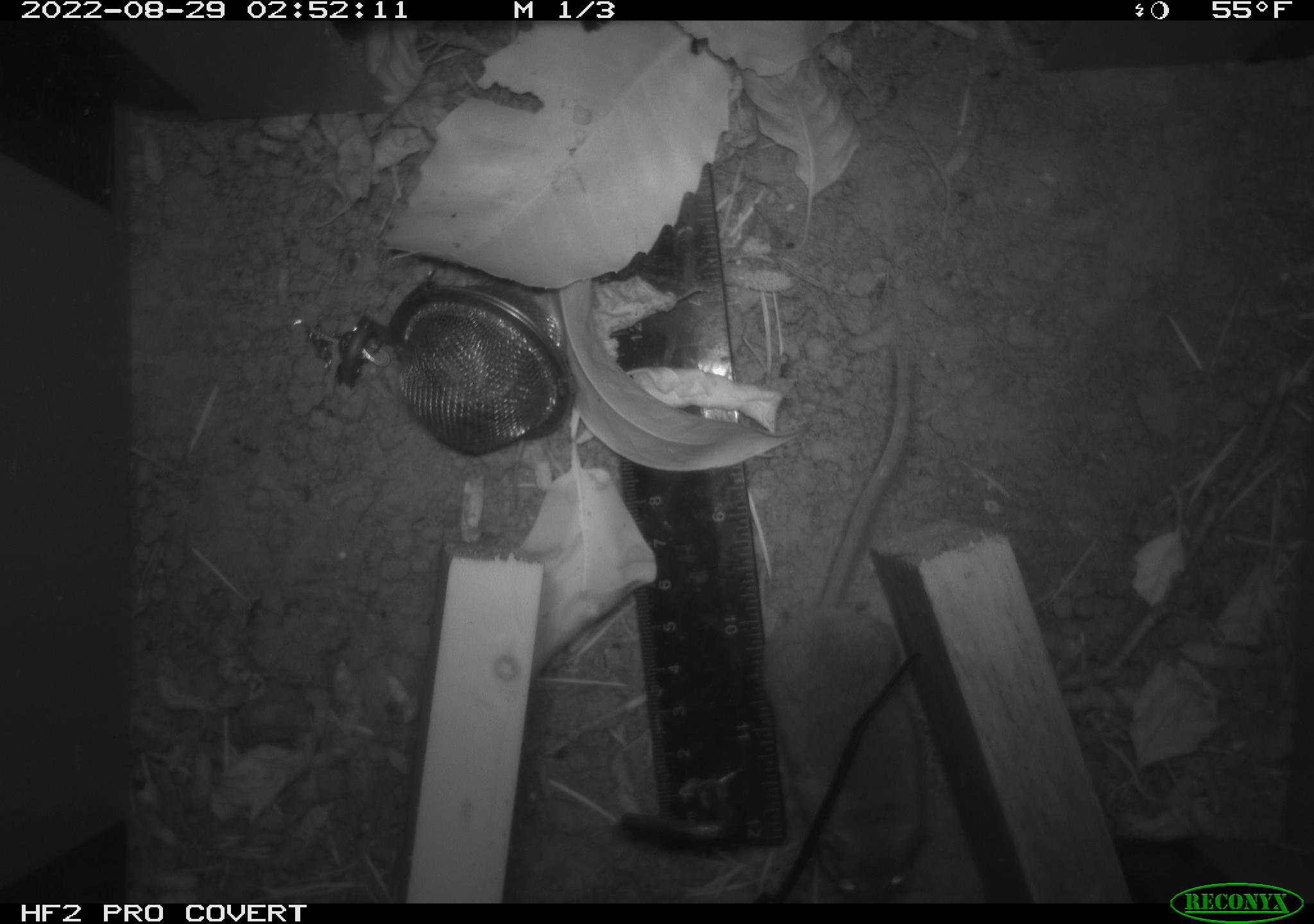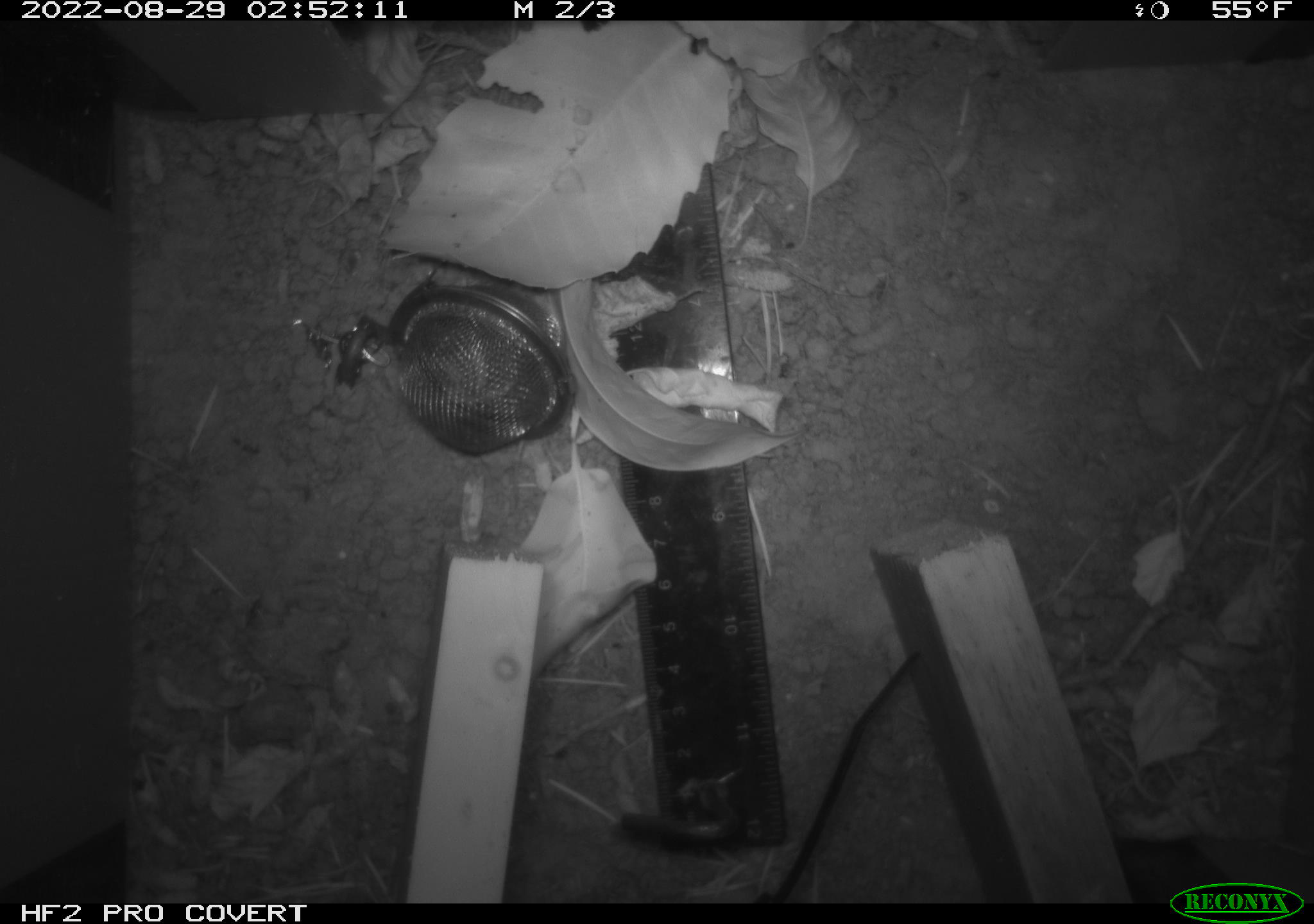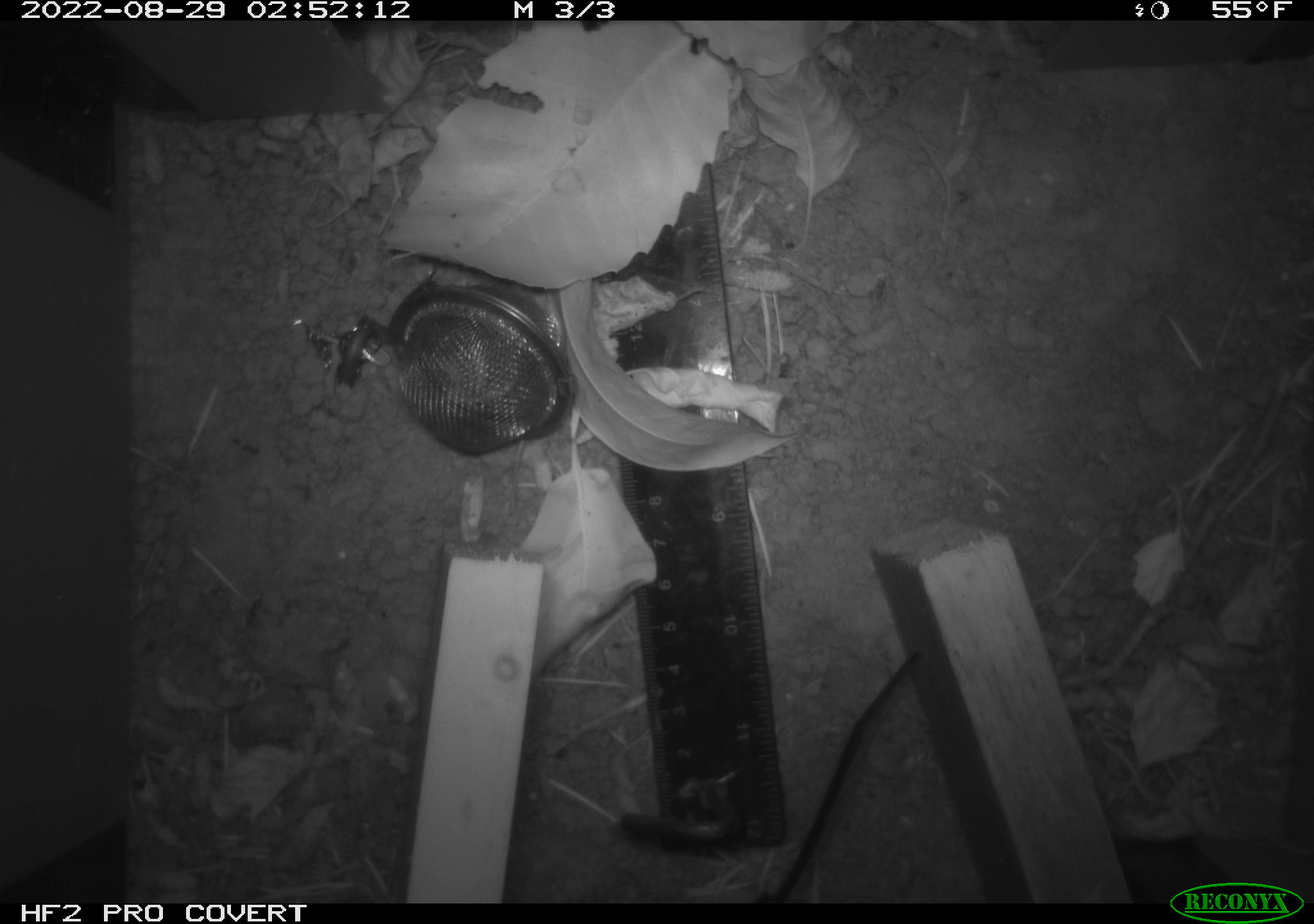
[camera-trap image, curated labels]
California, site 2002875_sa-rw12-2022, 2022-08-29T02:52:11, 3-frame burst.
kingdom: Animalia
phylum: Chordata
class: Mammalia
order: Rodentia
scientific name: Rodentia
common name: rodent